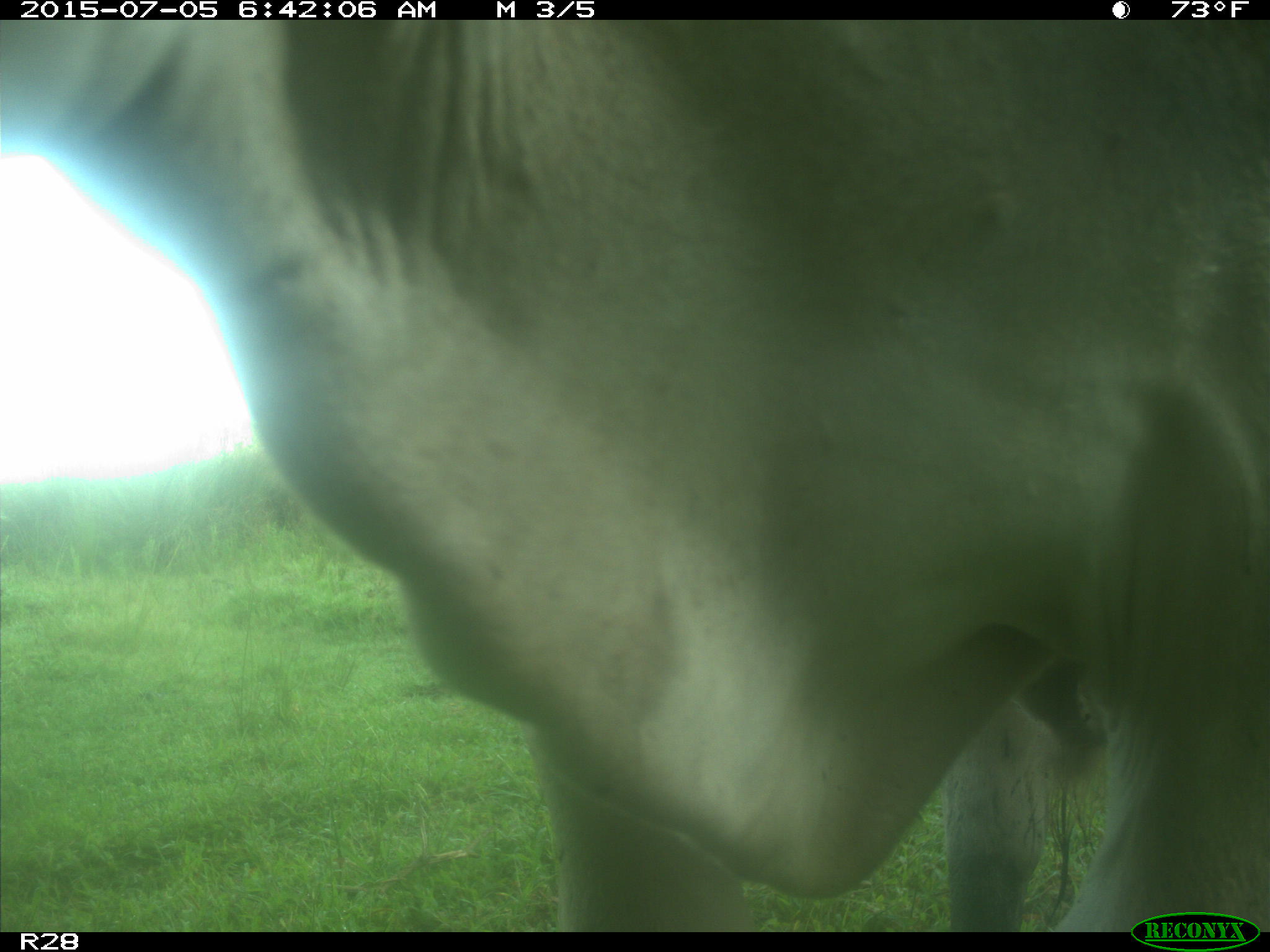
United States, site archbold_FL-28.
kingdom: Animalia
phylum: Chordata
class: Mammalia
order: Artiodactyla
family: Bovidae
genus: Bos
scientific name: Bos taurus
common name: domestic cow